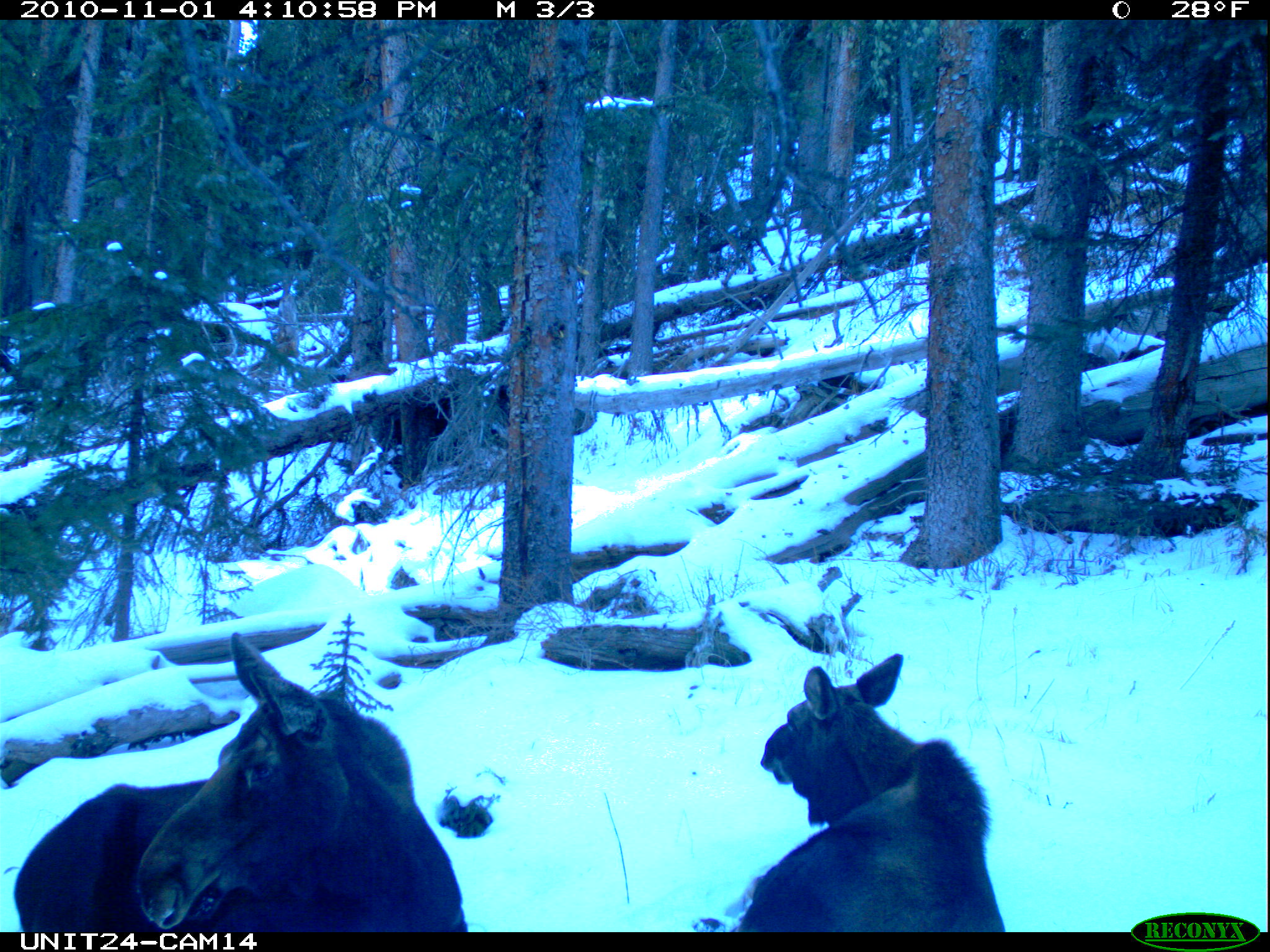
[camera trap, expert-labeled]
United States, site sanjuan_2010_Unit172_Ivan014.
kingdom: Animalia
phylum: Chordata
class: Mammalia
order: Artiodactyla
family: Cervidae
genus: Alces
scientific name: Alces alces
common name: moose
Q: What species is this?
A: Alces alces (moose).